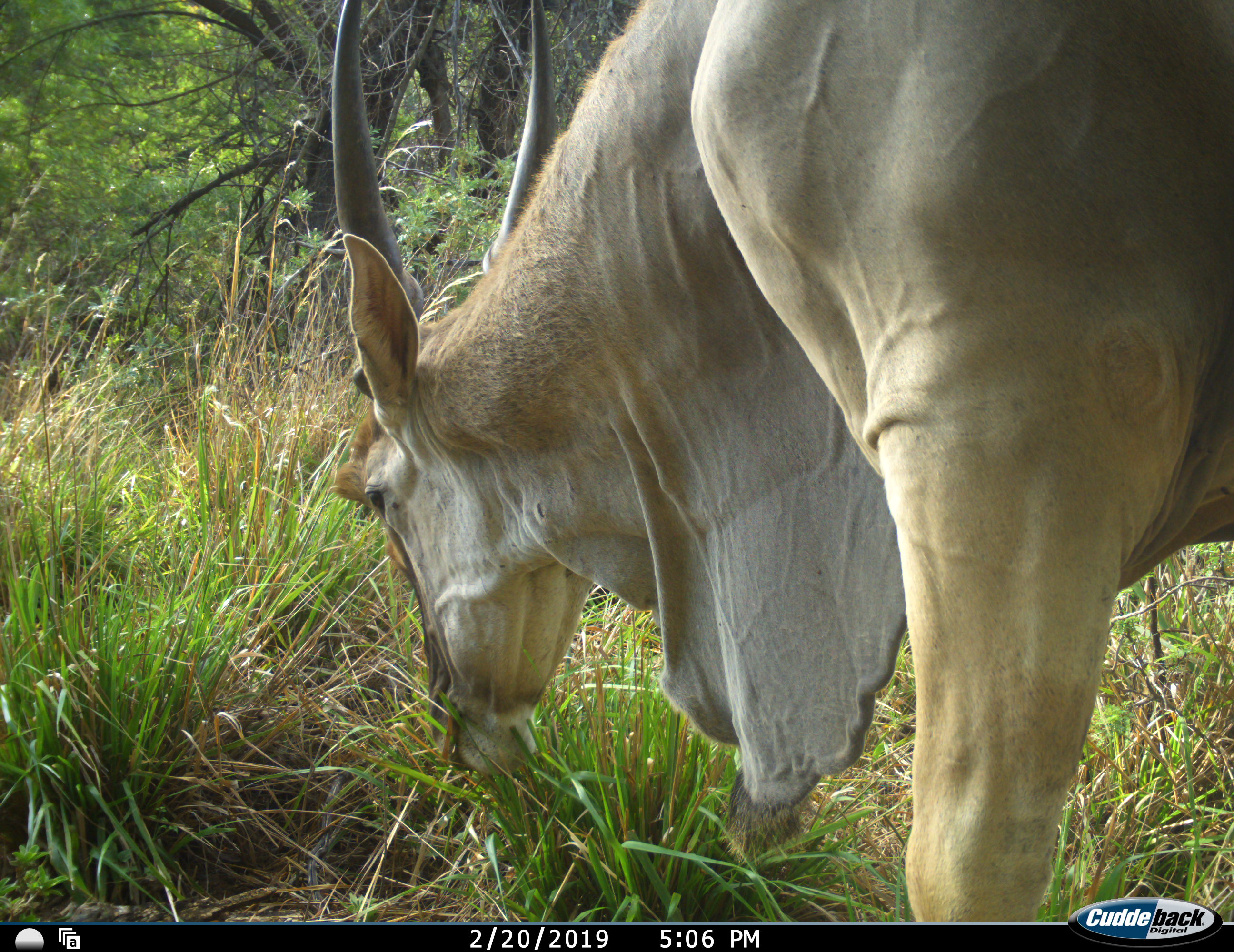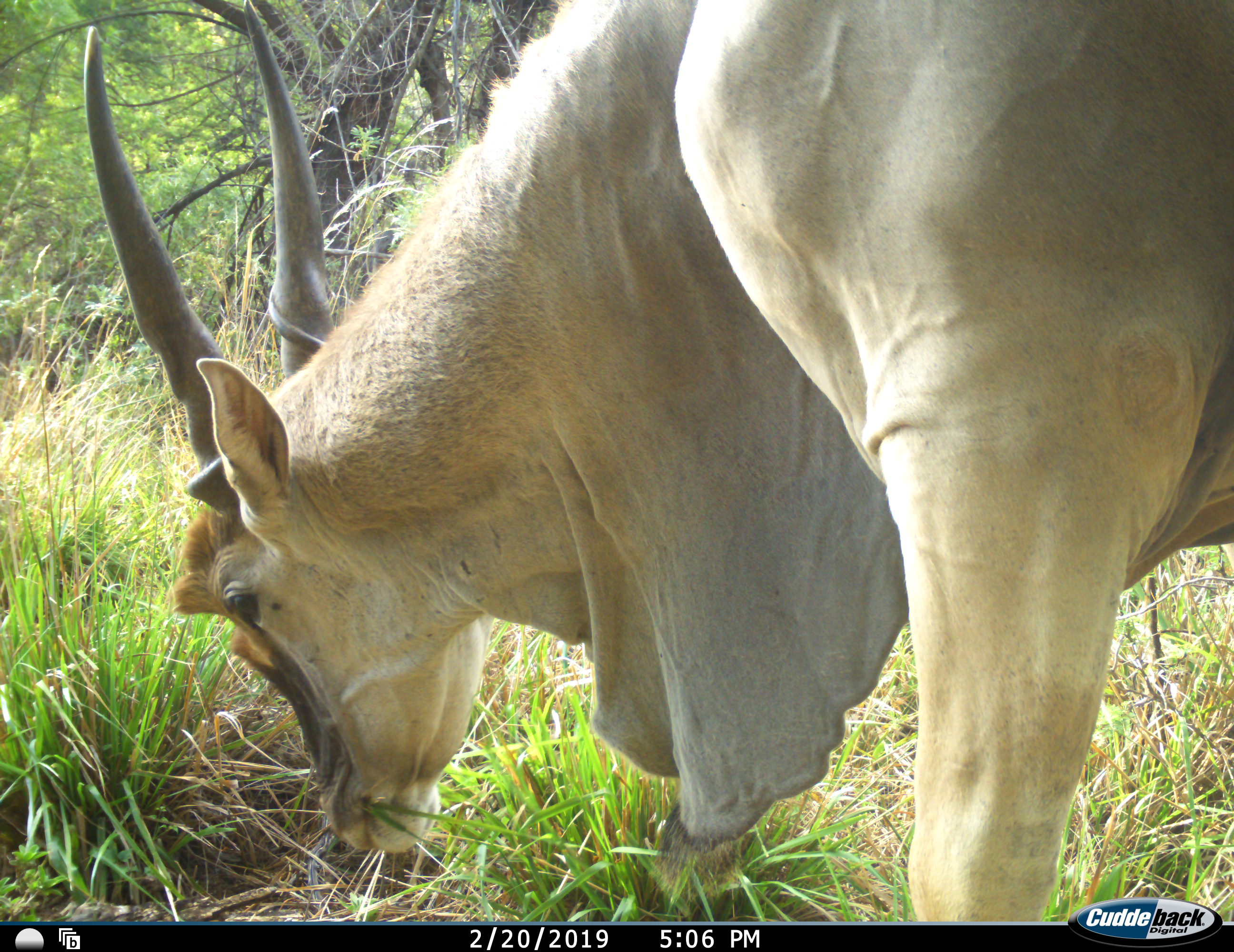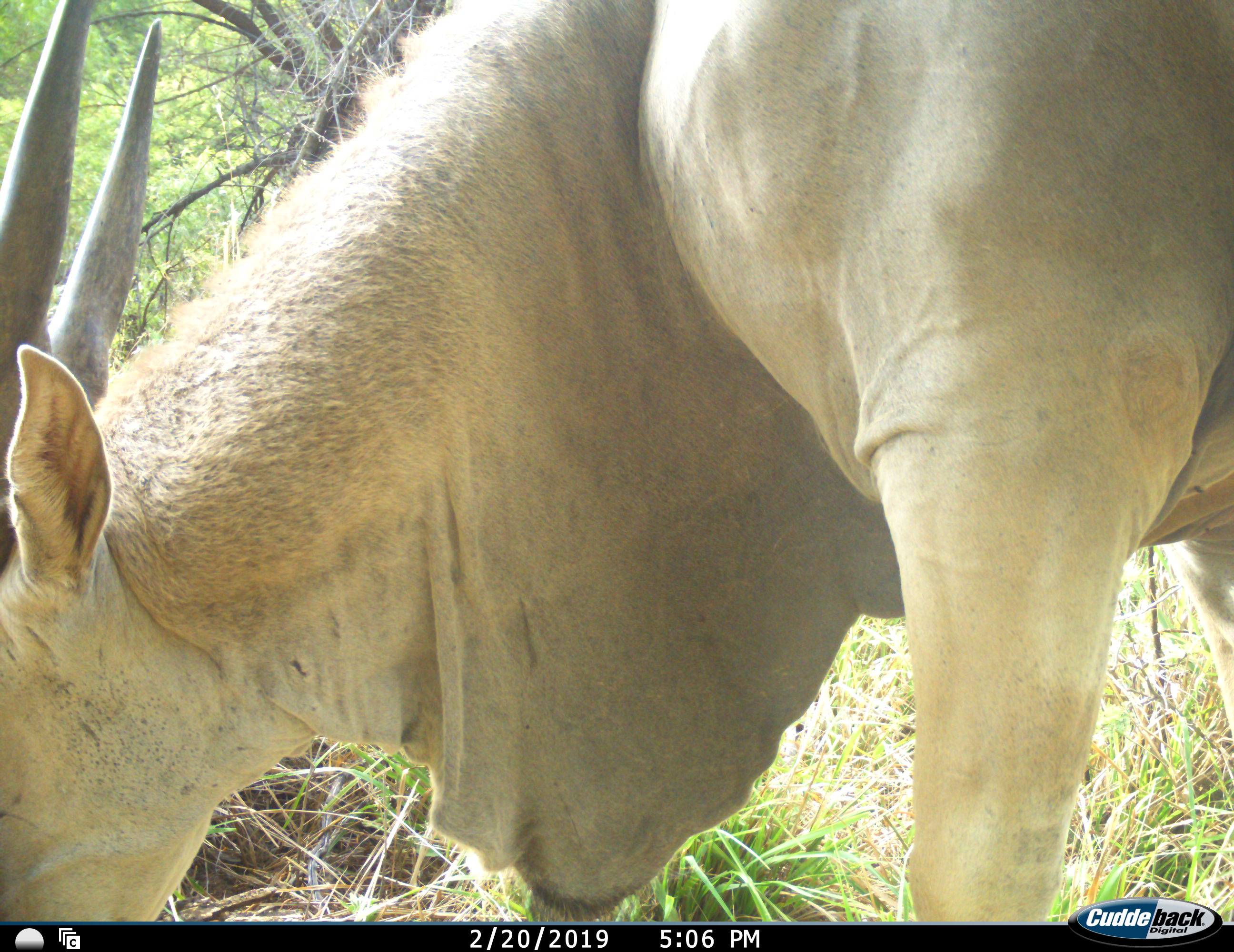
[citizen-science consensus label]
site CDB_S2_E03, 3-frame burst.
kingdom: Animalia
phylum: Chordata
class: Mammalia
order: Artiodactyla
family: Bovidae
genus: Tragelaphus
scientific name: Tragelaphus oryx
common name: eland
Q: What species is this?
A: Eland (Tragelaphus oryx).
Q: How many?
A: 1.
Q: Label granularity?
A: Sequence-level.